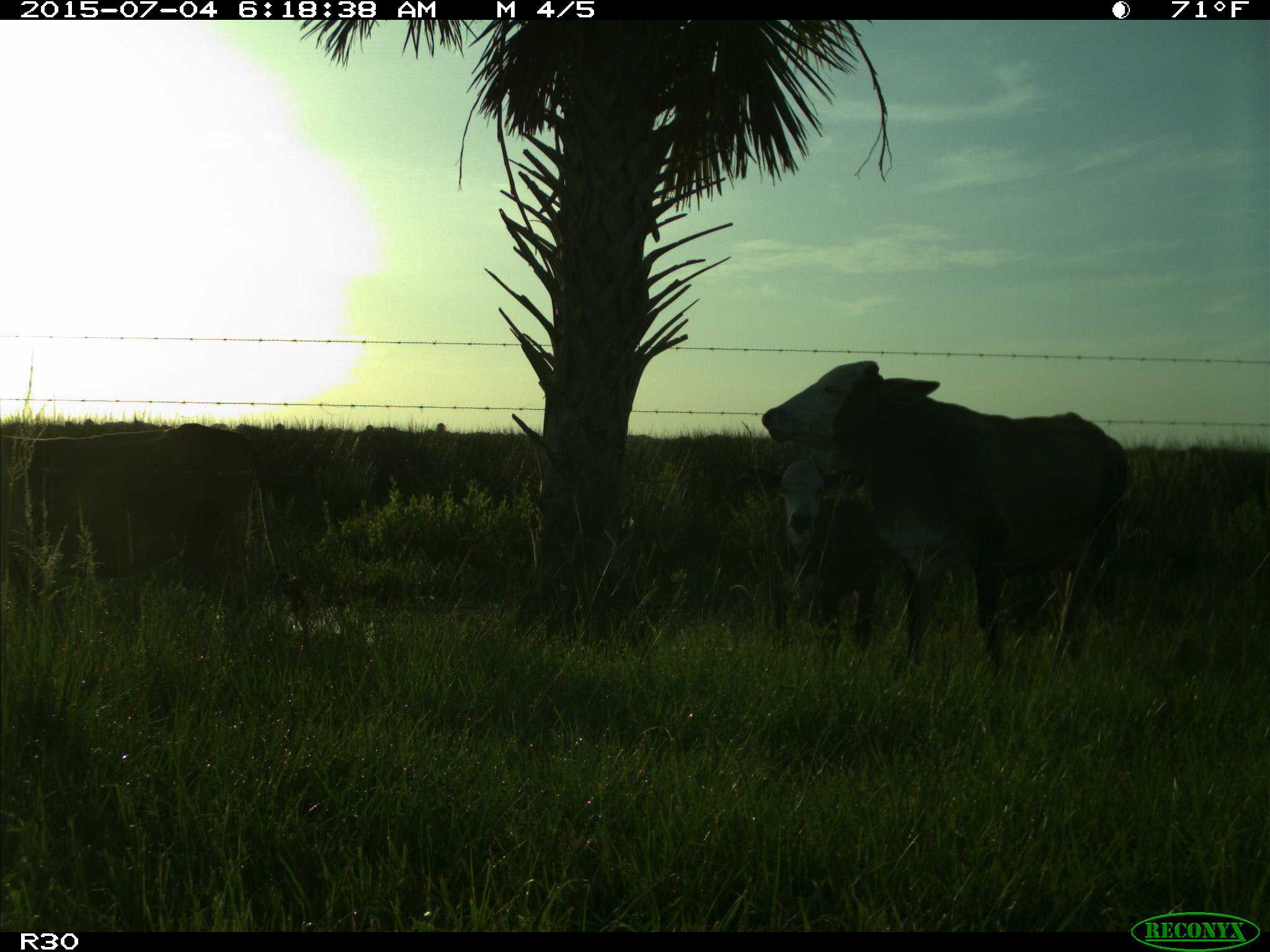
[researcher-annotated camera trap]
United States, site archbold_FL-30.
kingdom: Animalia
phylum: Chordata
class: Mammalia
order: Artiodactyla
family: Bovidae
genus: Bos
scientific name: Bos taurus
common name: domestic cow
Bos taurus (domestic cow).